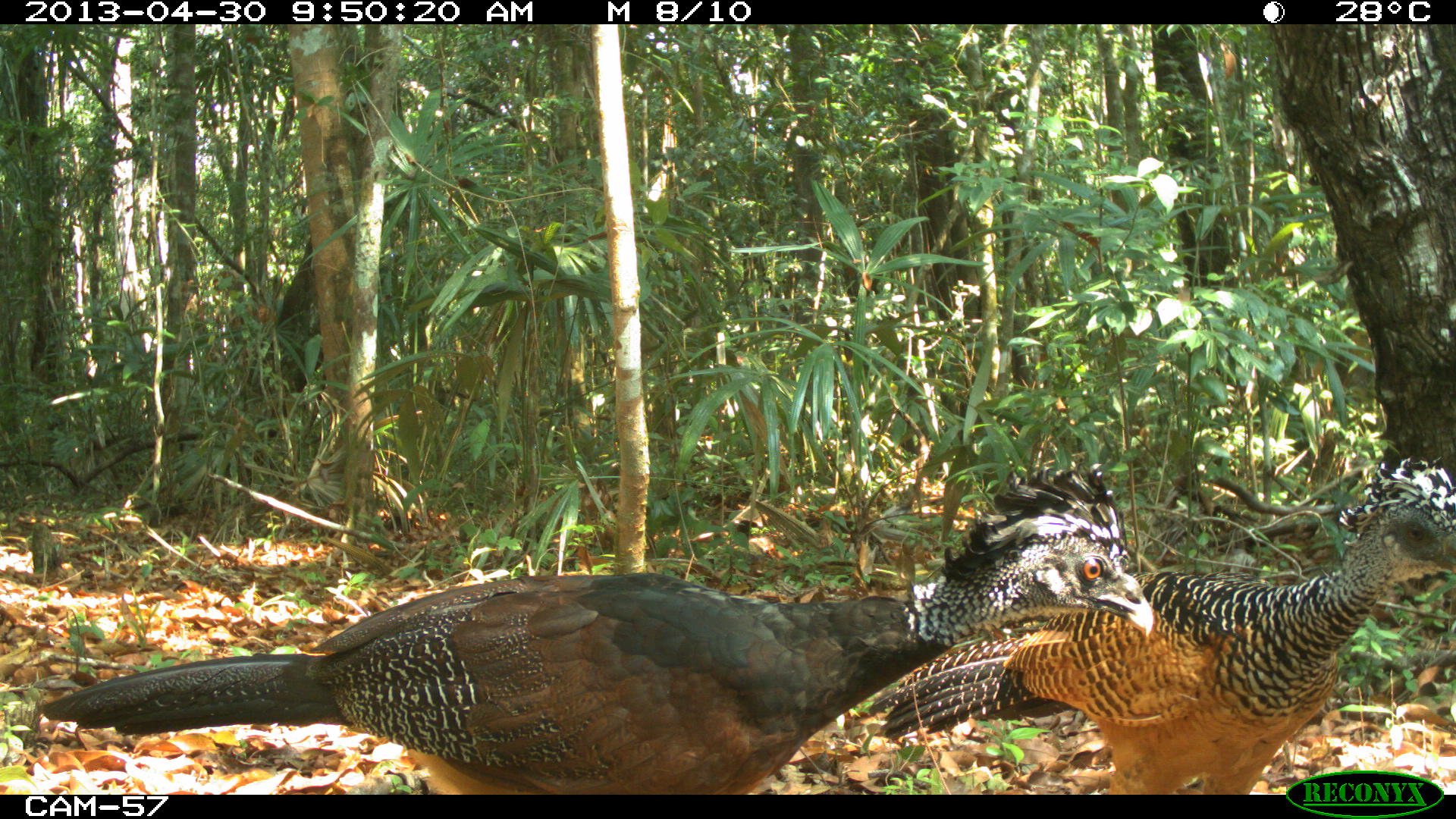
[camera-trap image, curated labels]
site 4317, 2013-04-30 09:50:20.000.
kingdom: Animalia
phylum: Chordata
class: Aves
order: Galliformes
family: Cracidae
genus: Crax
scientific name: Crax rubra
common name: great curassow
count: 2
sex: female